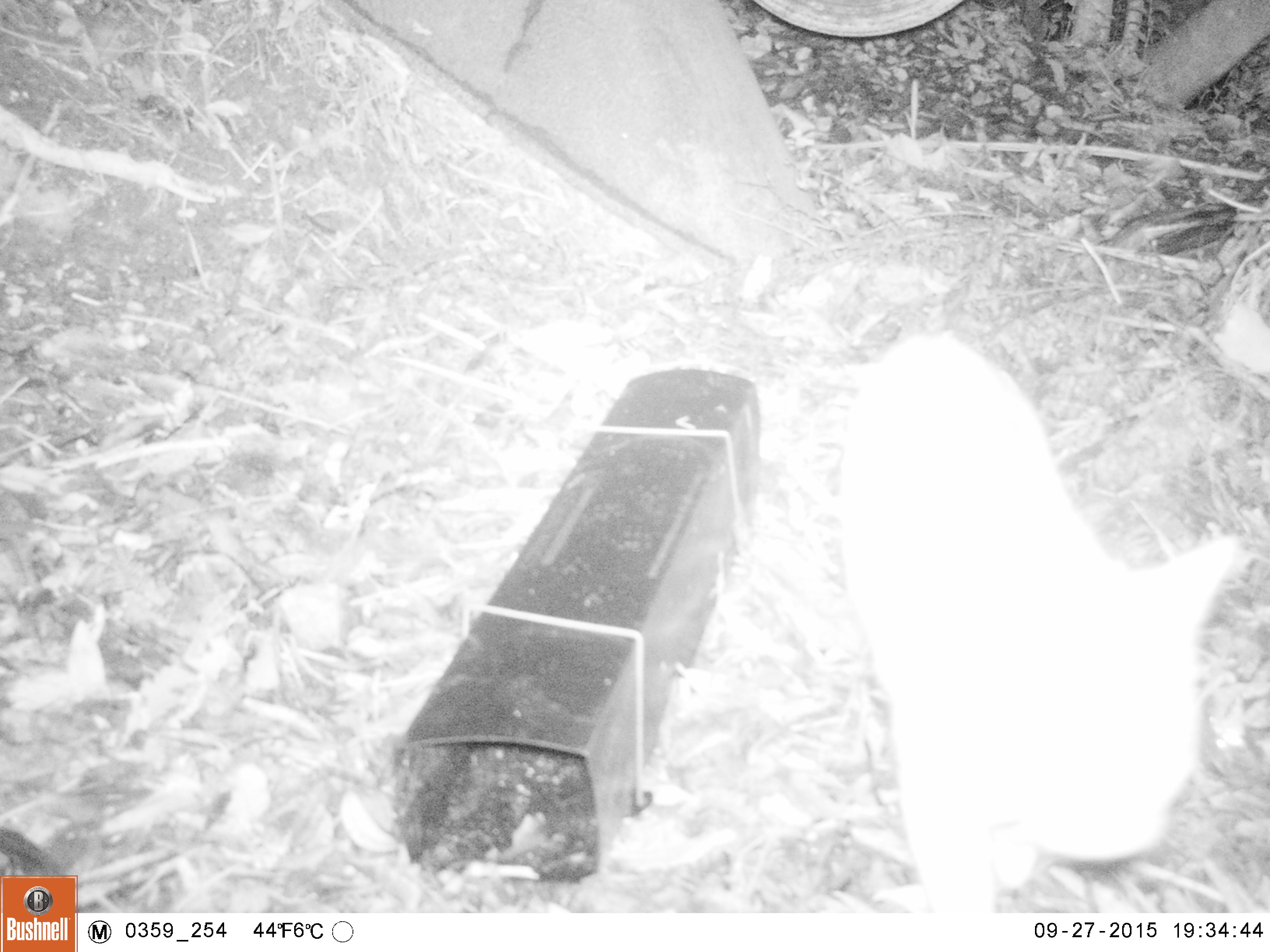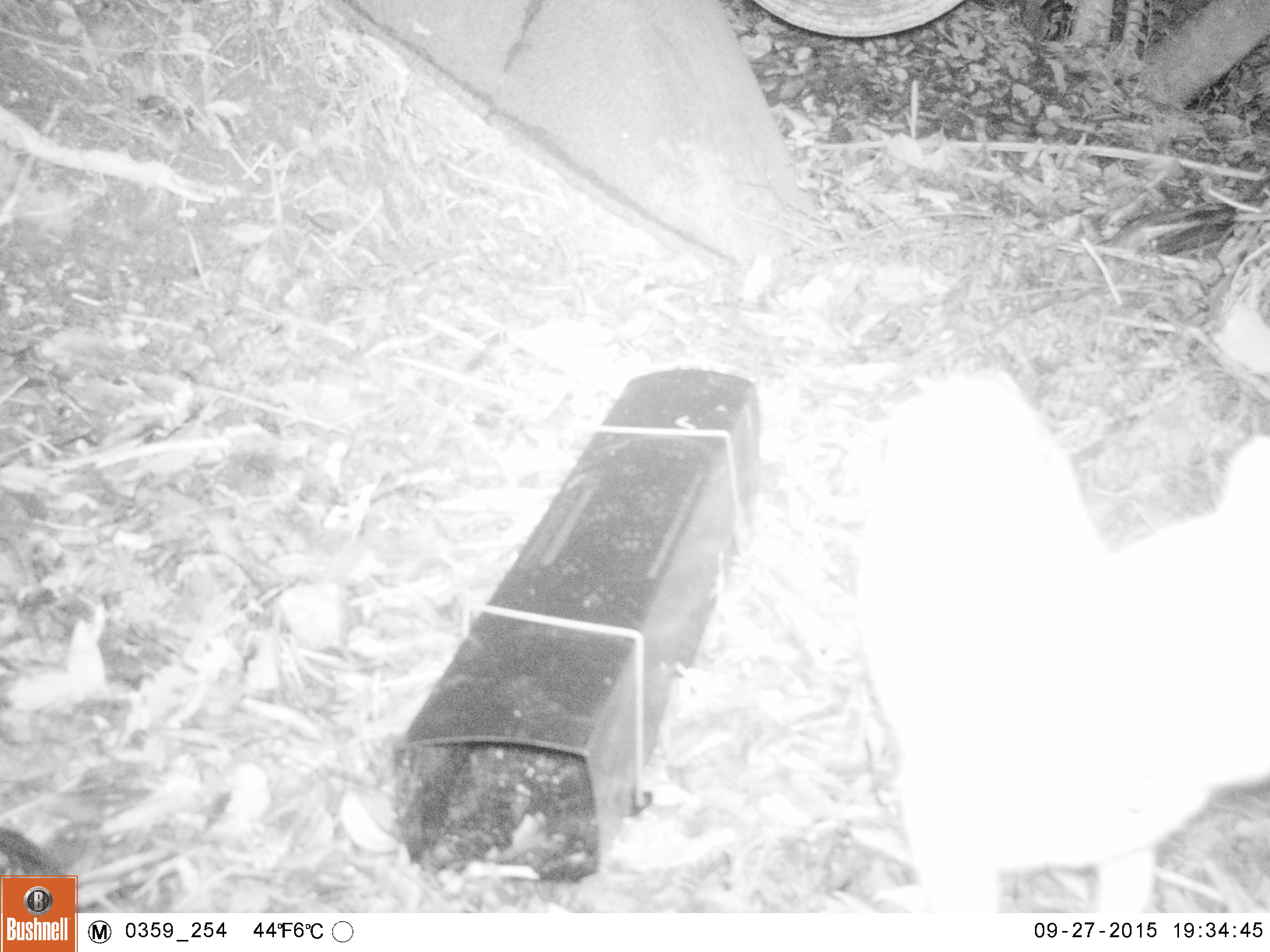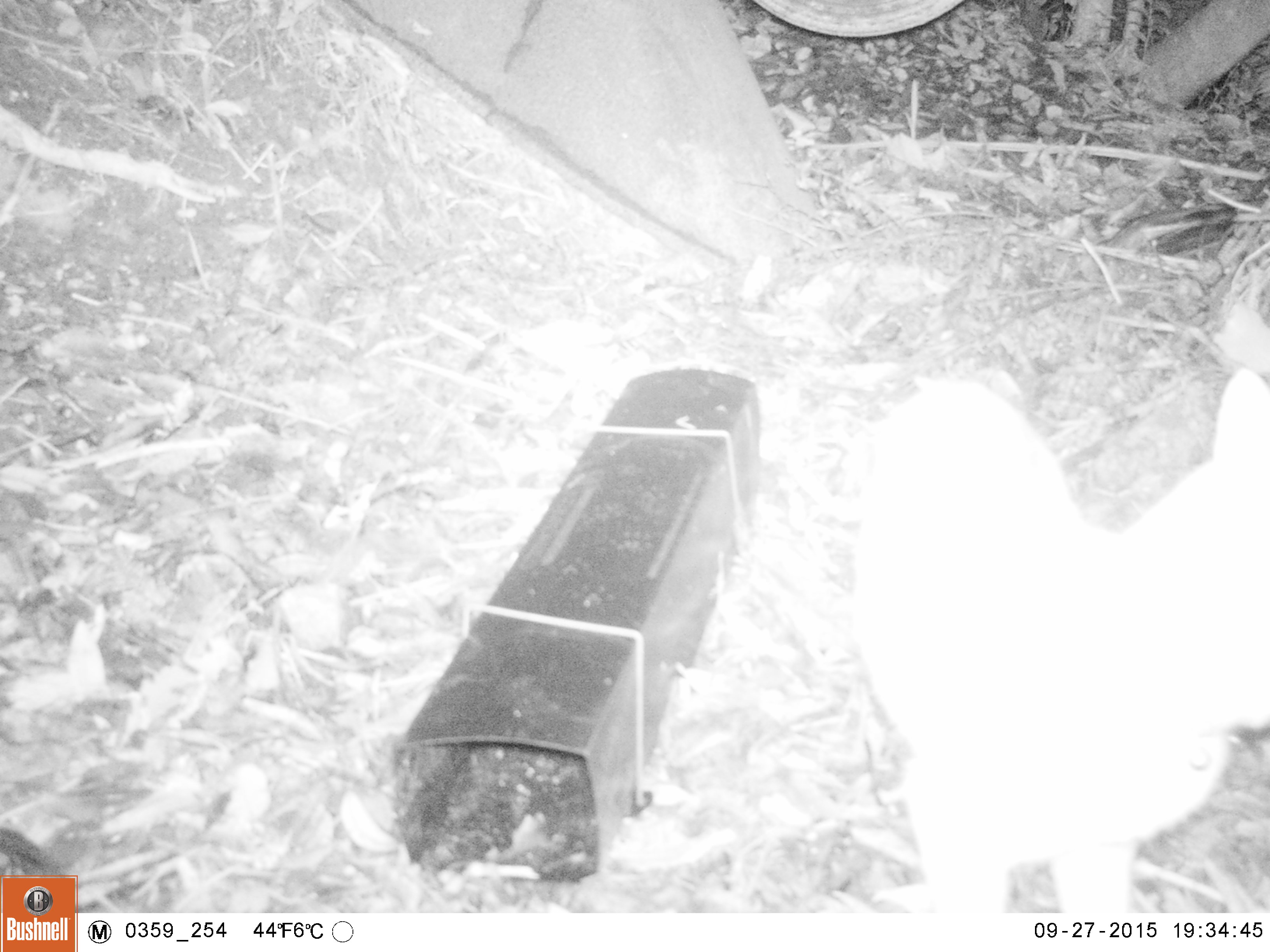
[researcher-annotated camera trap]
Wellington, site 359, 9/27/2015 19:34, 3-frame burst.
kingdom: Animalia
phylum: Chordata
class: Mammalia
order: Carnivora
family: Felidae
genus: Felis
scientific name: Felis catus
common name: cat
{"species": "cat (Felis catus)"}